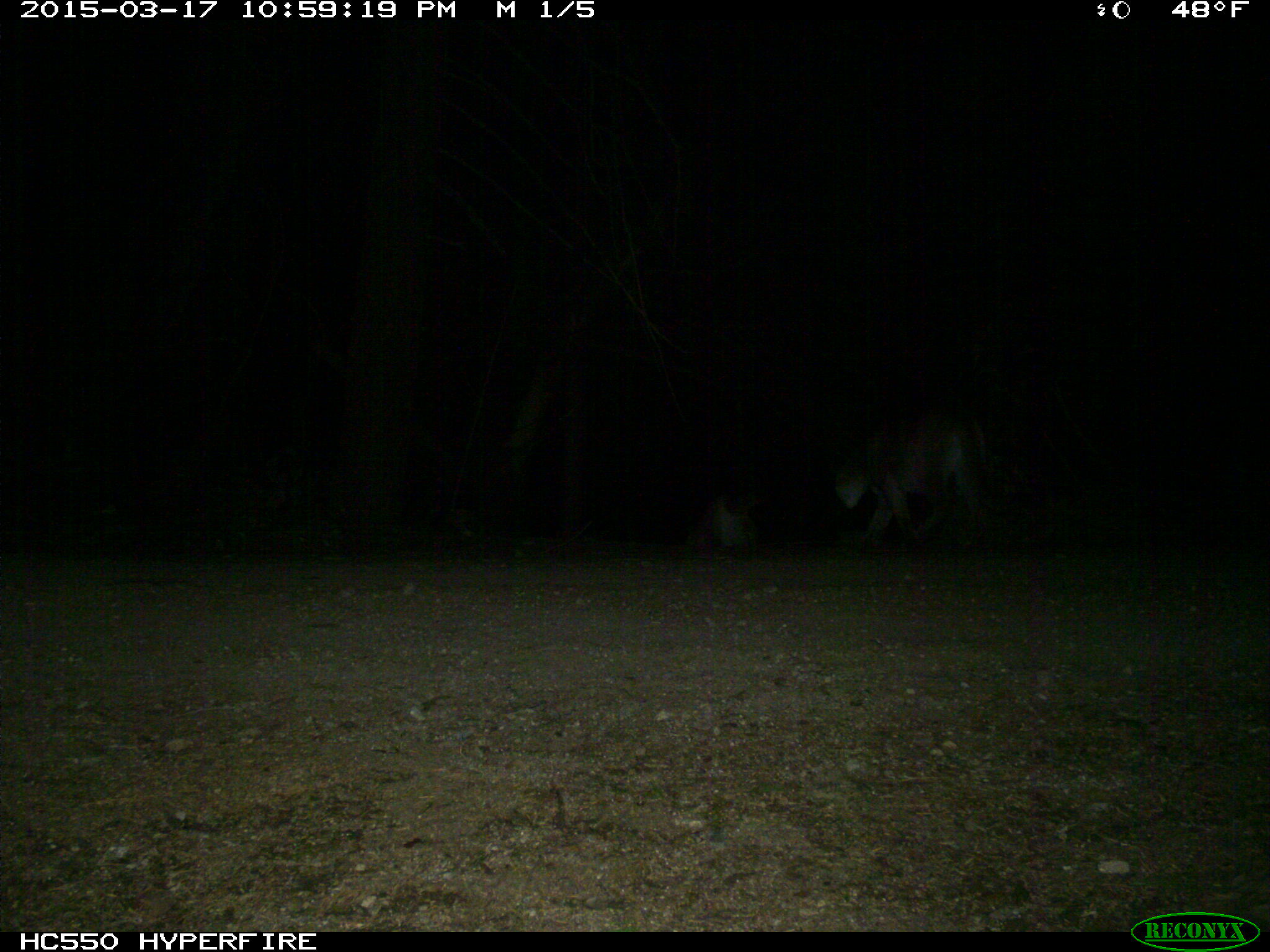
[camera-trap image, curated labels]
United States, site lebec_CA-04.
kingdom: Animalia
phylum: Chordata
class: Mammalia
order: Carnivora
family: Felidae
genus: Lynx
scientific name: Lynx rufus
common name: bobcat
Lynx rufus (bobcat).